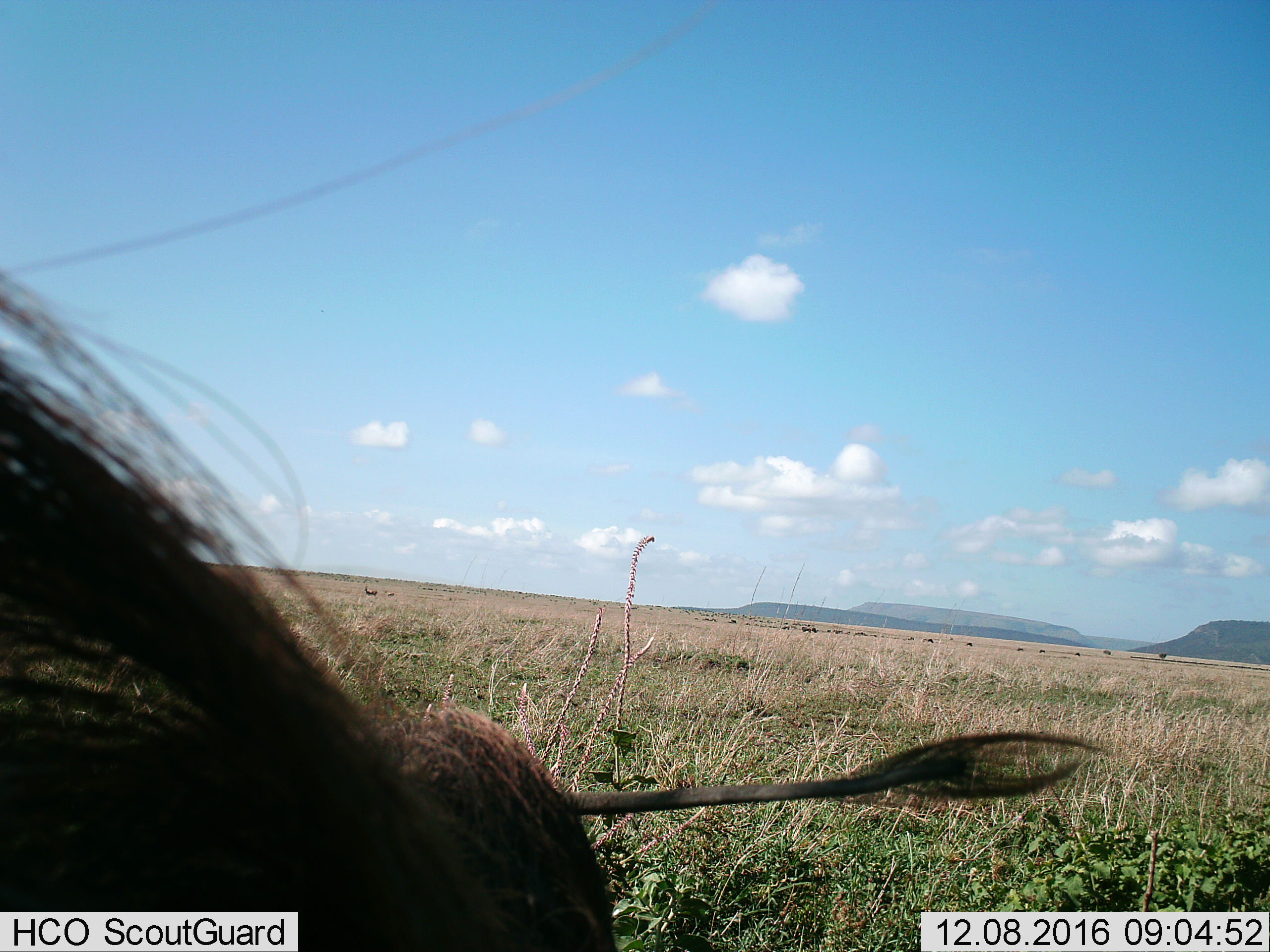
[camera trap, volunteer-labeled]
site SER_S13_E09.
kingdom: Animalia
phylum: Chordata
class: Mammalia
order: Artiodactyla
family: Suidae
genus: Phacochoerus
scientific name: Phacochoerus africanus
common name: warthog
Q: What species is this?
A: Warthog (Phacochoerus africanus).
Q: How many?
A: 1.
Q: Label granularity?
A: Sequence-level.